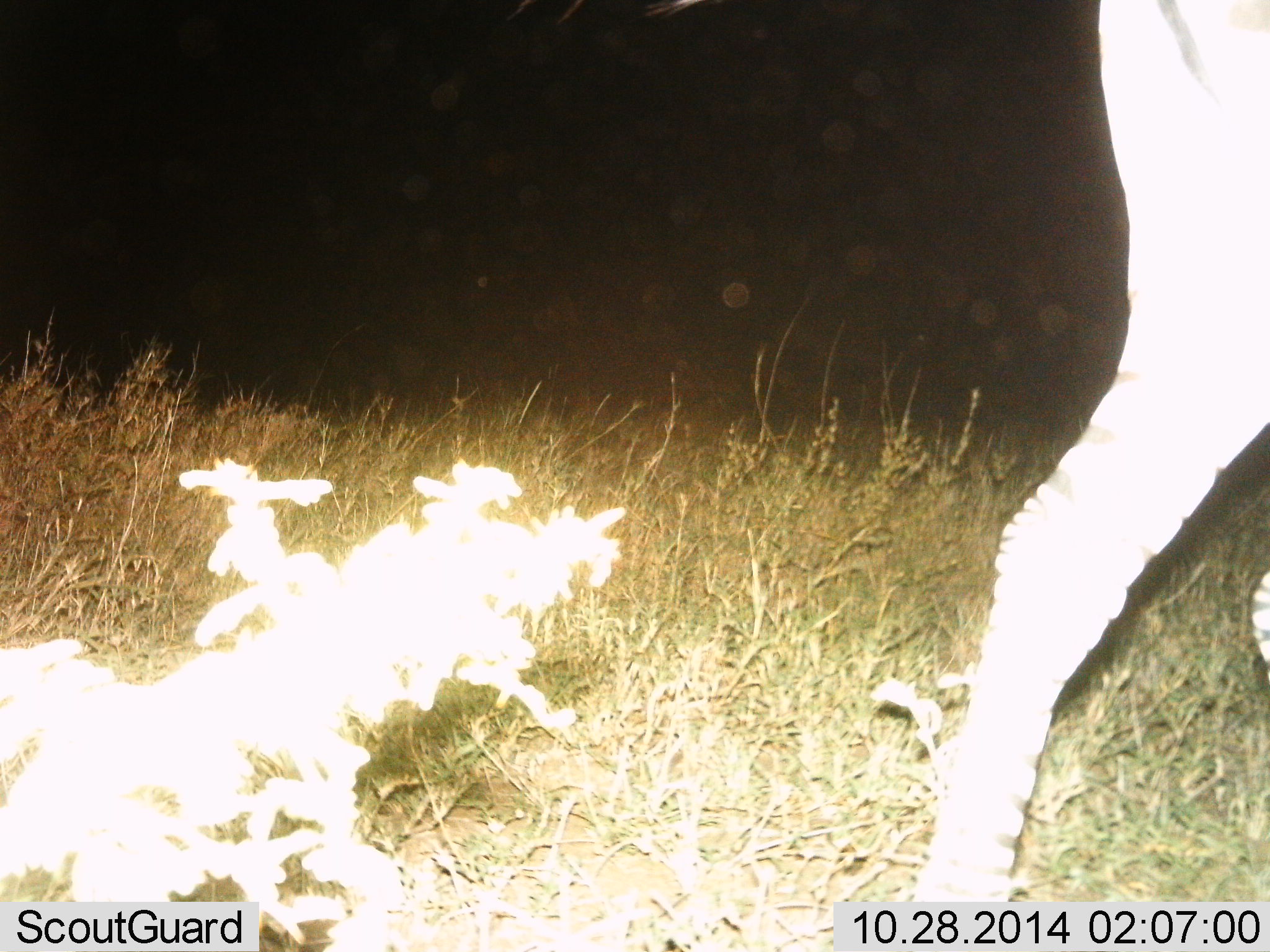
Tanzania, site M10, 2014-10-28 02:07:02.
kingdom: Animalia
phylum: Chordata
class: Mammalia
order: Perissodactyla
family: Equidae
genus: Equus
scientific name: Equus quagga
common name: plains zebra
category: zebra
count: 1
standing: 20%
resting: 0%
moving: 80%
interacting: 0%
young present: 0%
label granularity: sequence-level